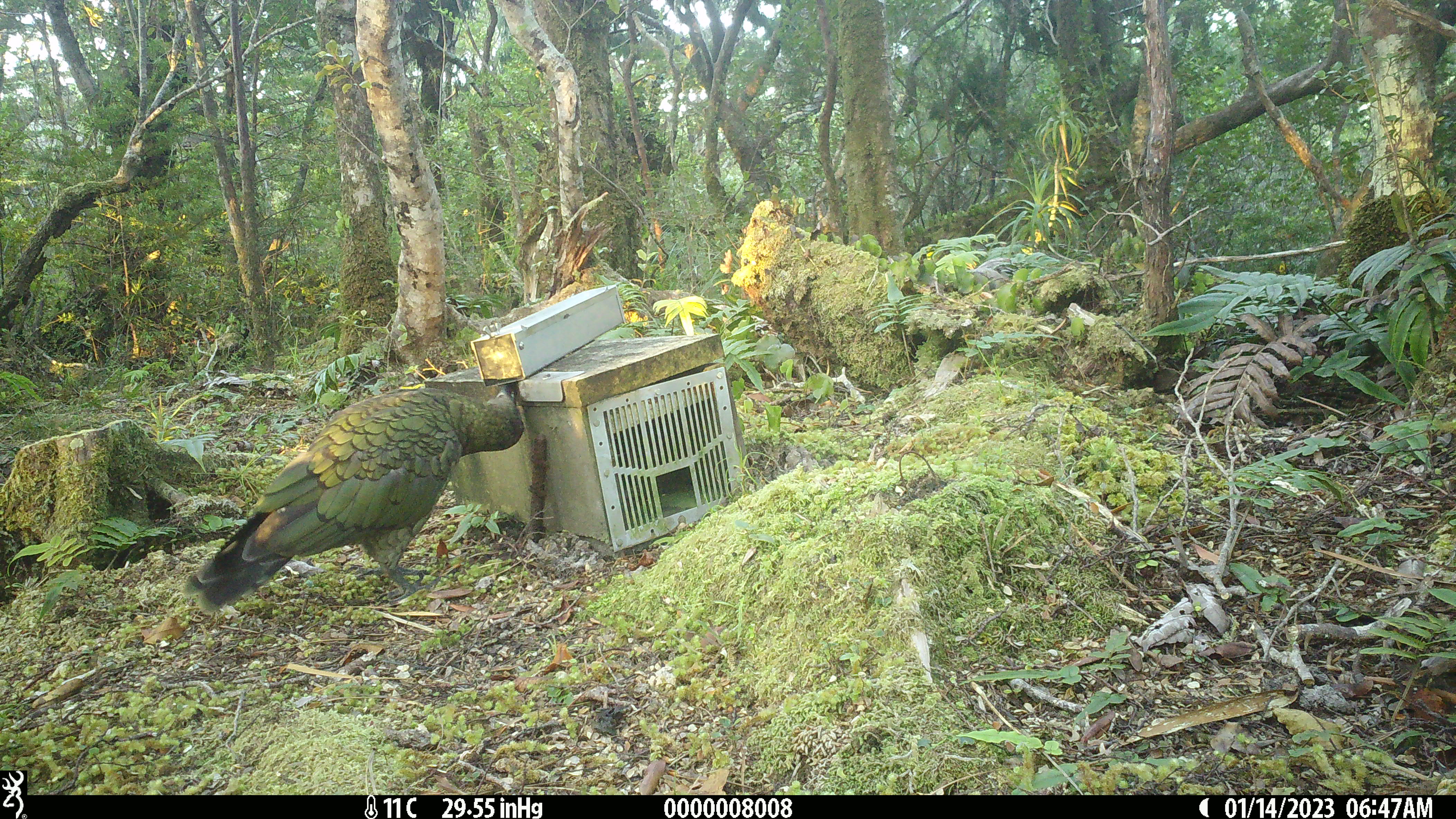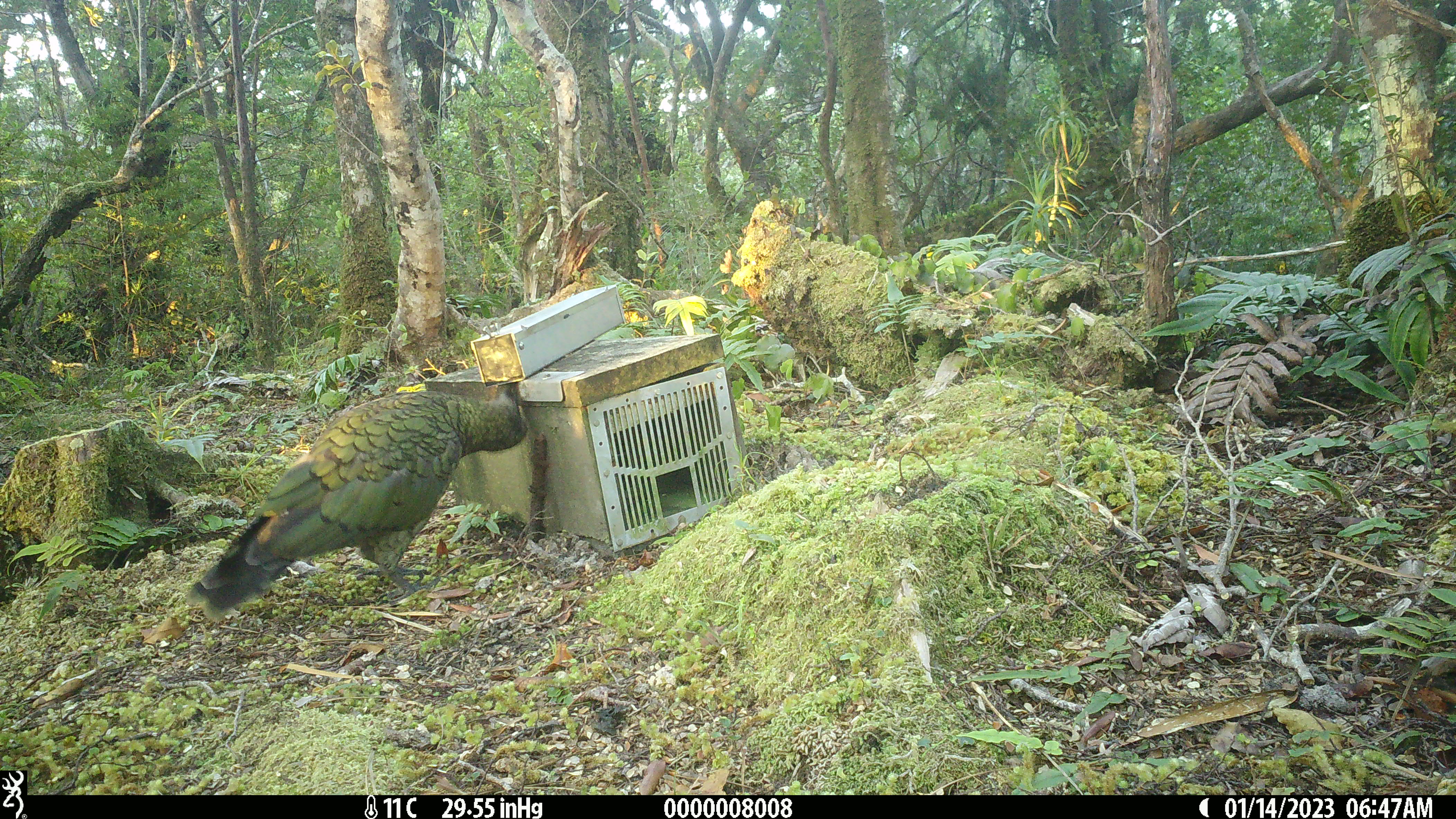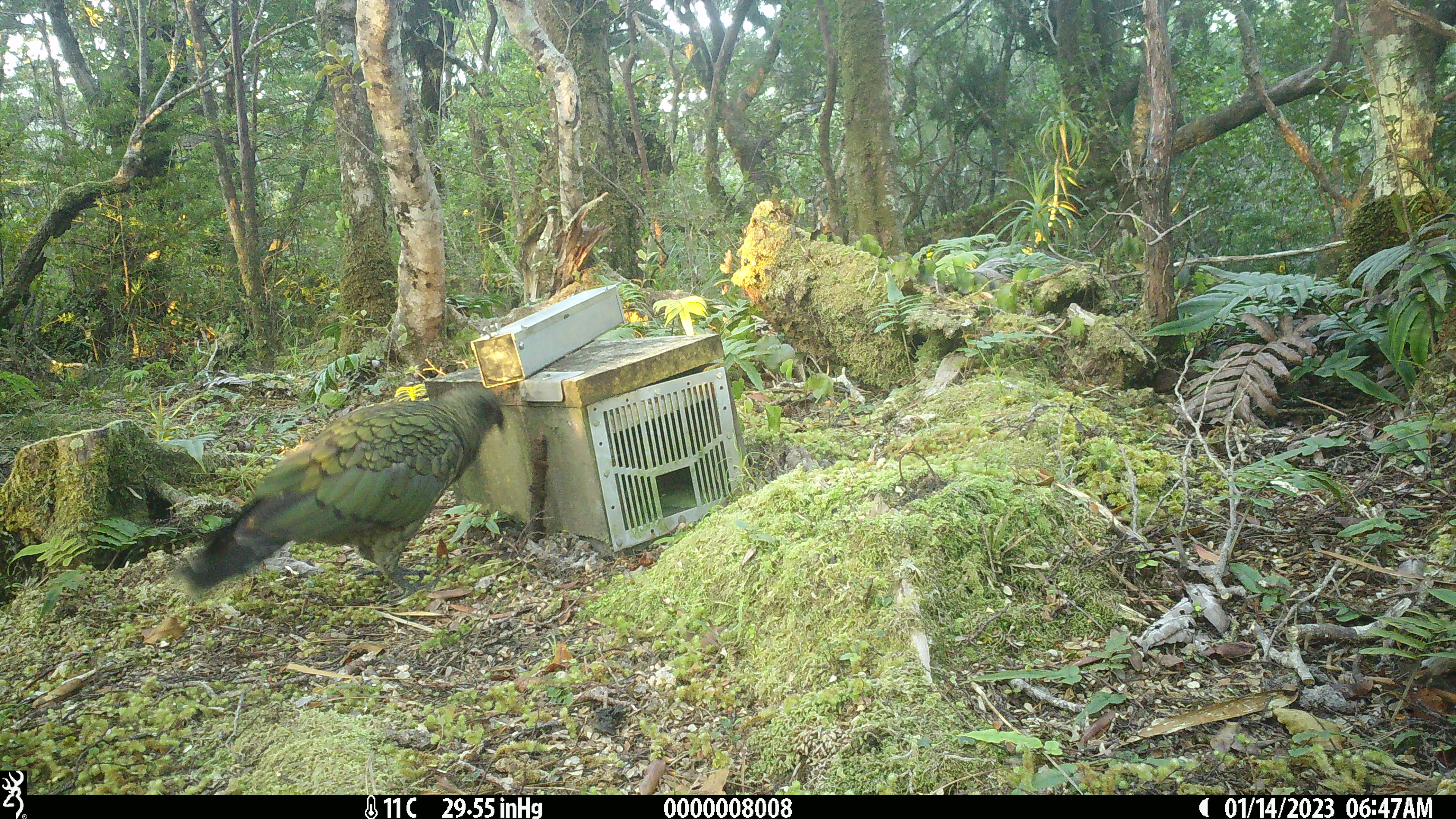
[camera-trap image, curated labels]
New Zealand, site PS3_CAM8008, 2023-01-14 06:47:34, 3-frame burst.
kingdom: Animalia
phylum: Chordata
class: Aves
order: Psittaciformes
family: Strigopidae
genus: Nestor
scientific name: Nestor notabilis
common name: kea